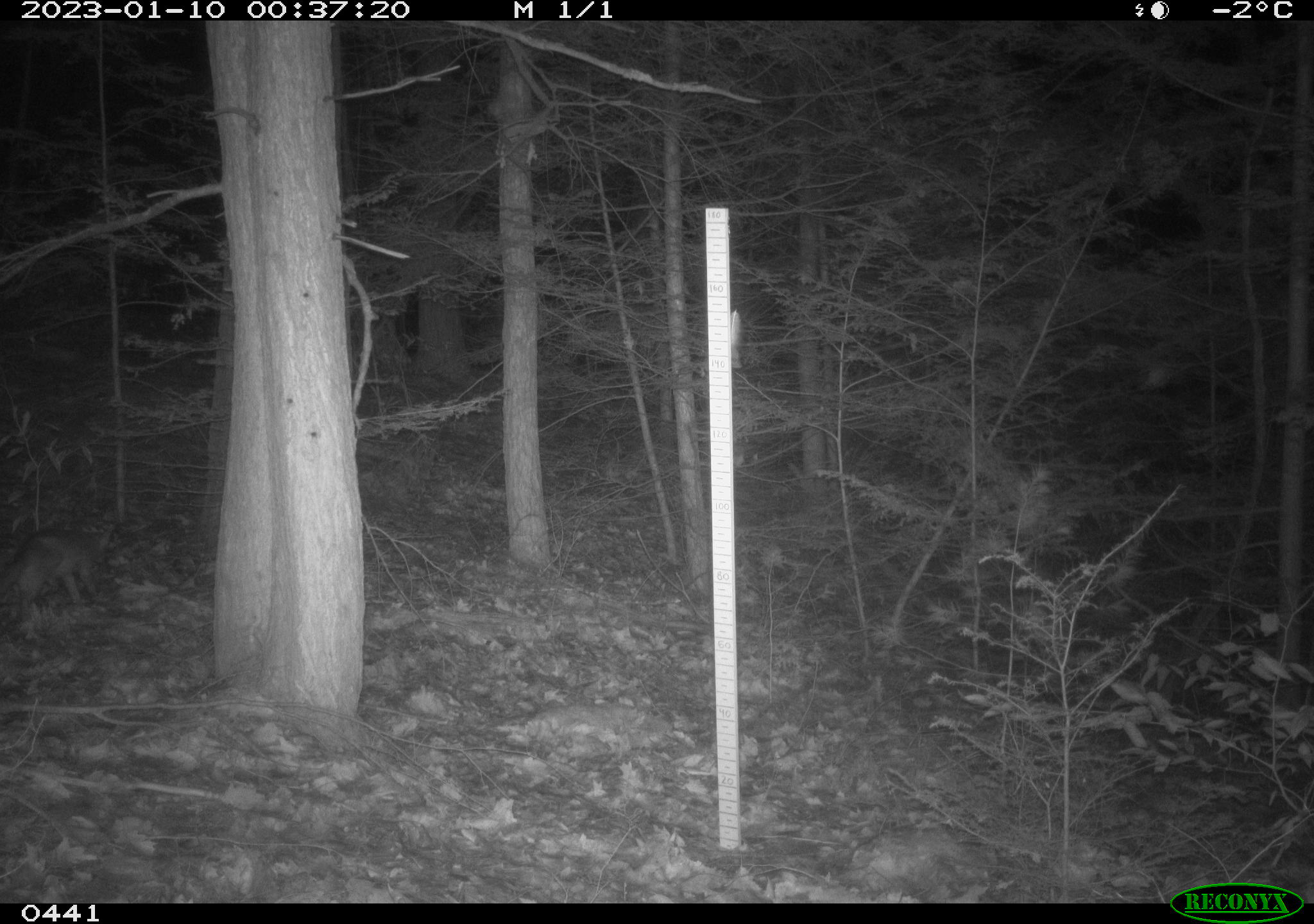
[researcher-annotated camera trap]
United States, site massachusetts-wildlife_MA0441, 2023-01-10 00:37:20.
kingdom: Animalia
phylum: Chordata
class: Mammalia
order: Carnivora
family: Canidae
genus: Urocyon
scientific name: Urocyon cinereoargenteus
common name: gray fox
Gray fox (Urocyon cinereoargenteus).